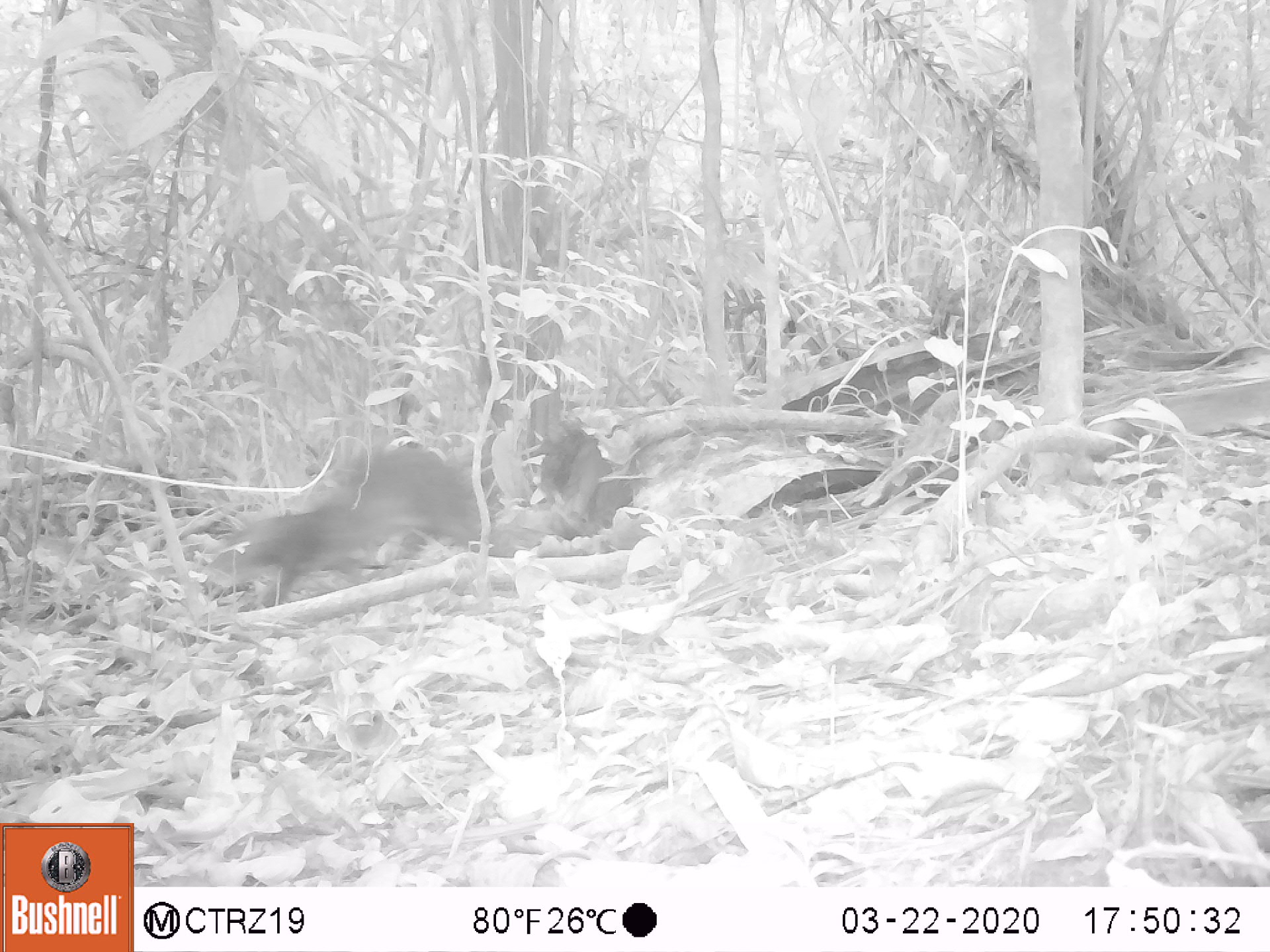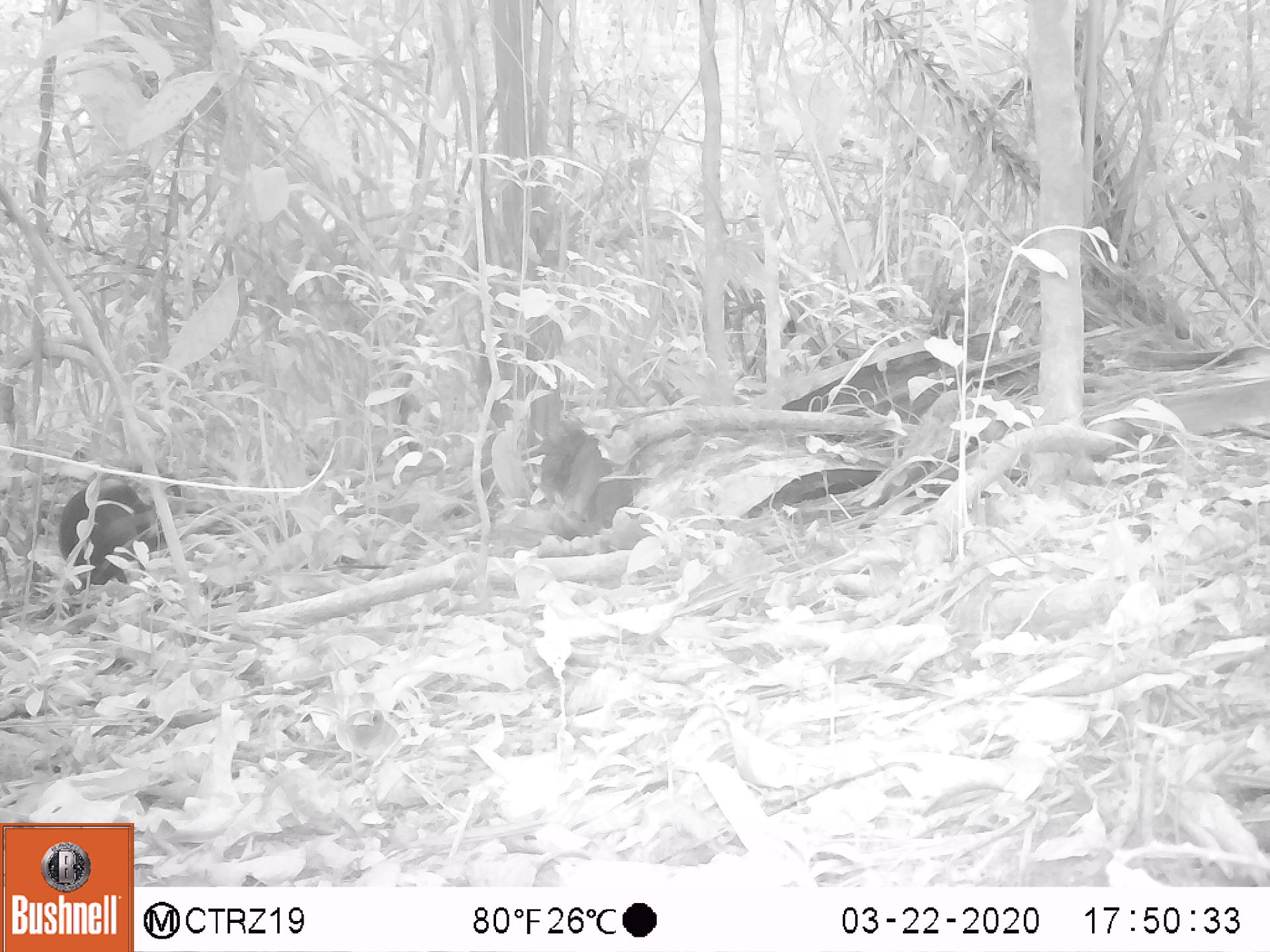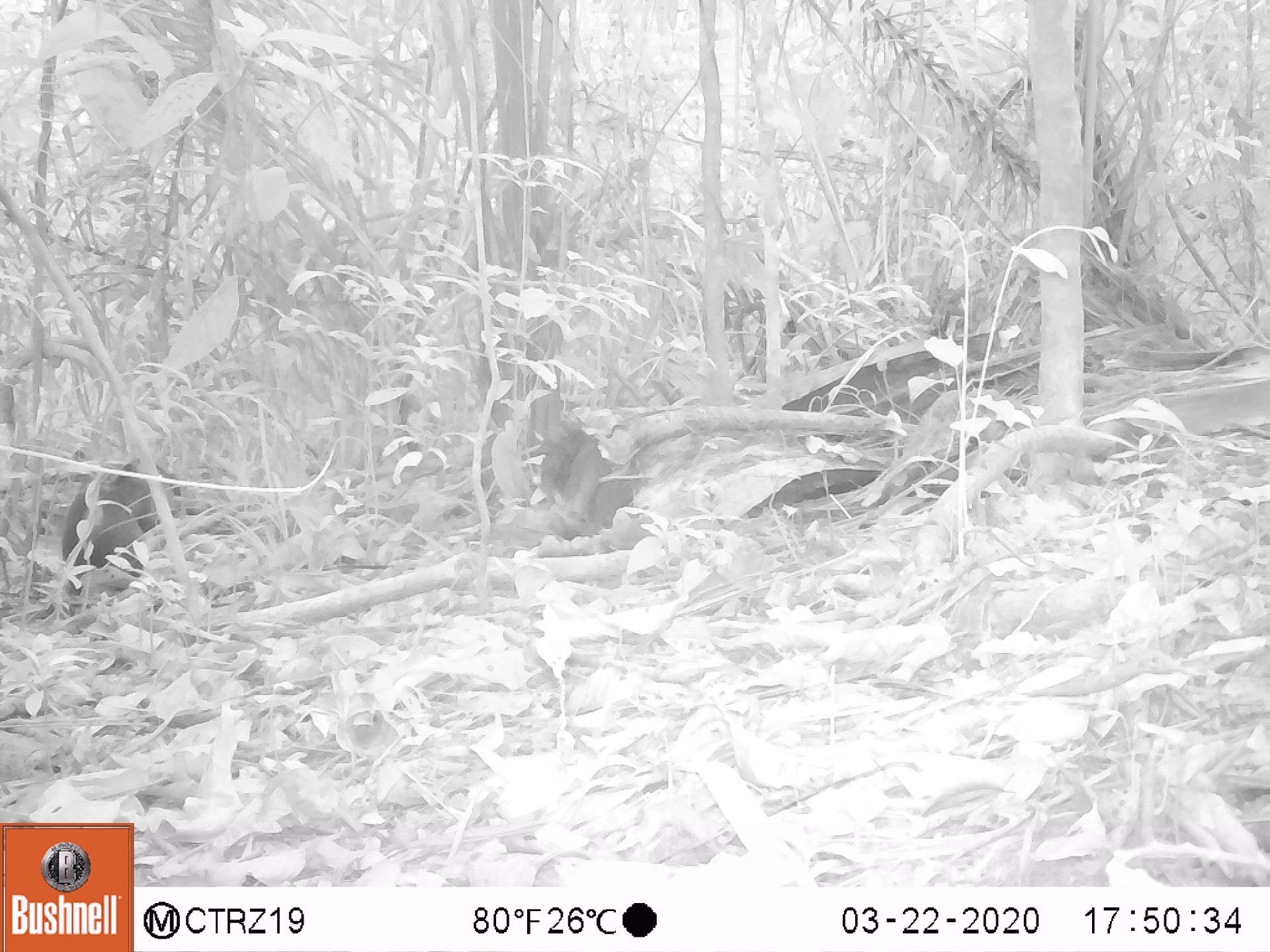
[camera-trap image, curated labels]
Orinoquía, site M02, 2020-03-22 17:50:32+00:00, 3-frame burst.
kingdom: Animalia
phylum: Chordata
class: Mammalia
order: Rodentia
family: Dasyproctidae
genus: Dasyprocta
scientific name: Dasyprocta fuliginosa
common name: black agouti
Black agouti (Dasyprocta fuliginosa).